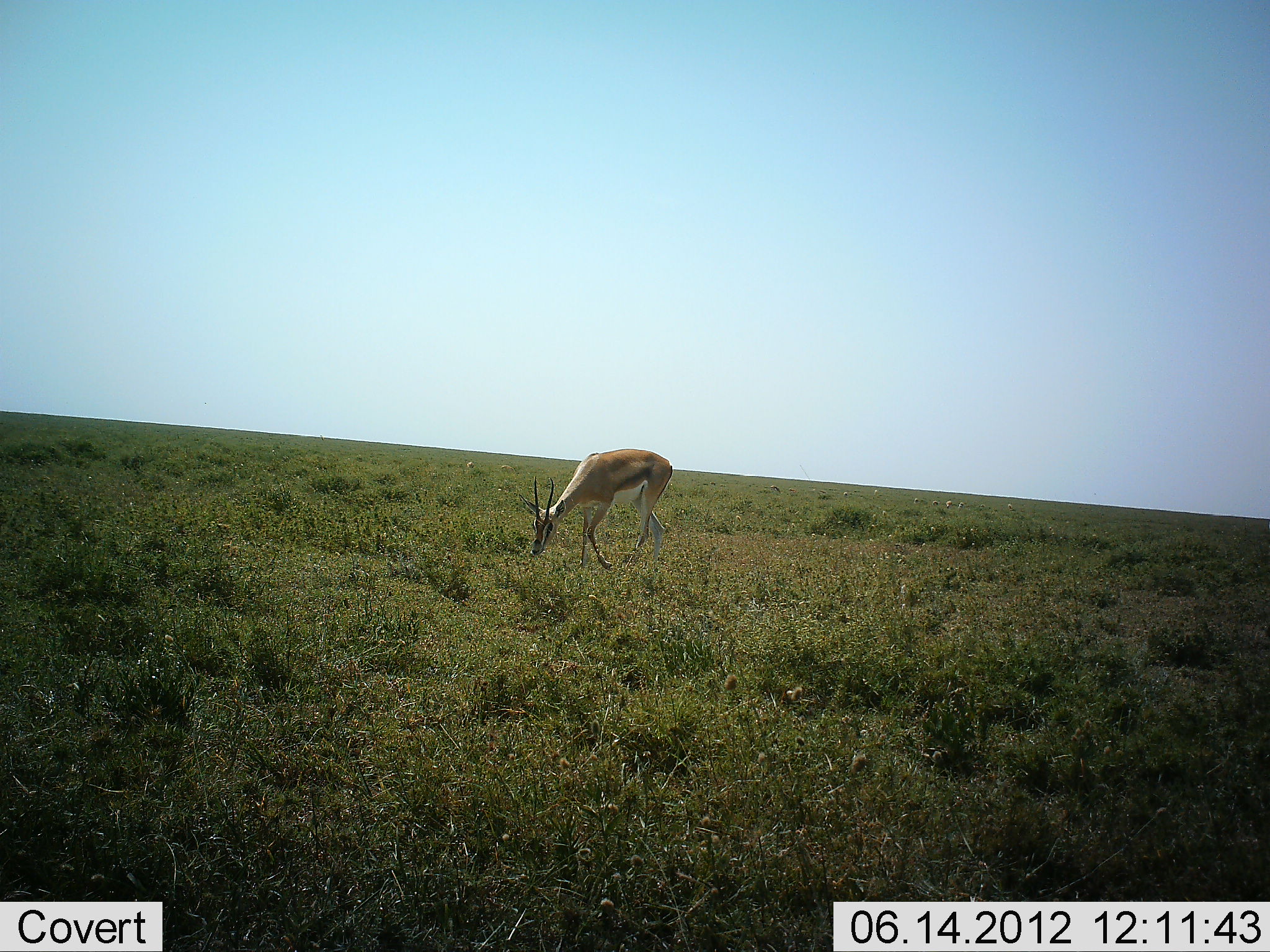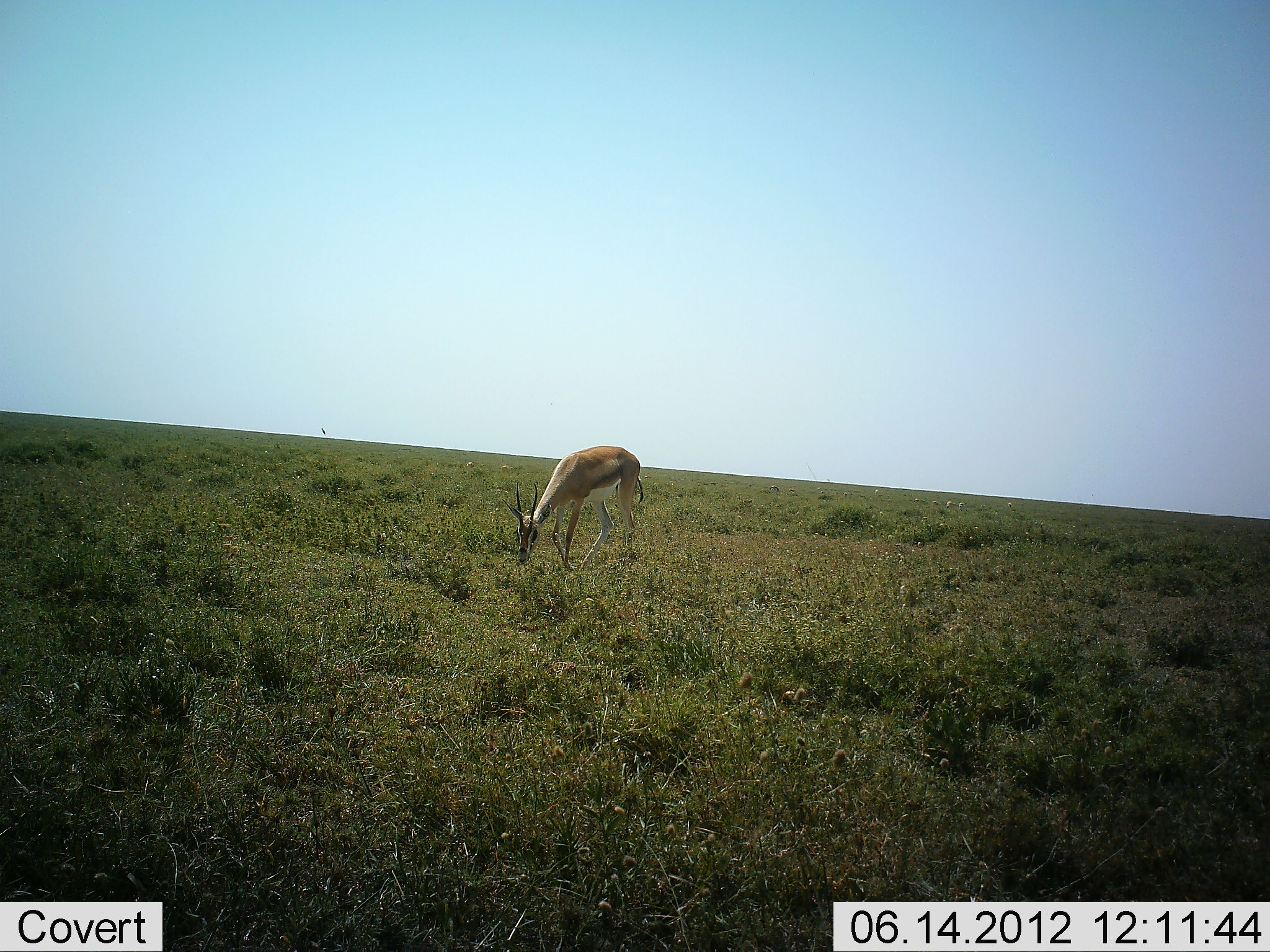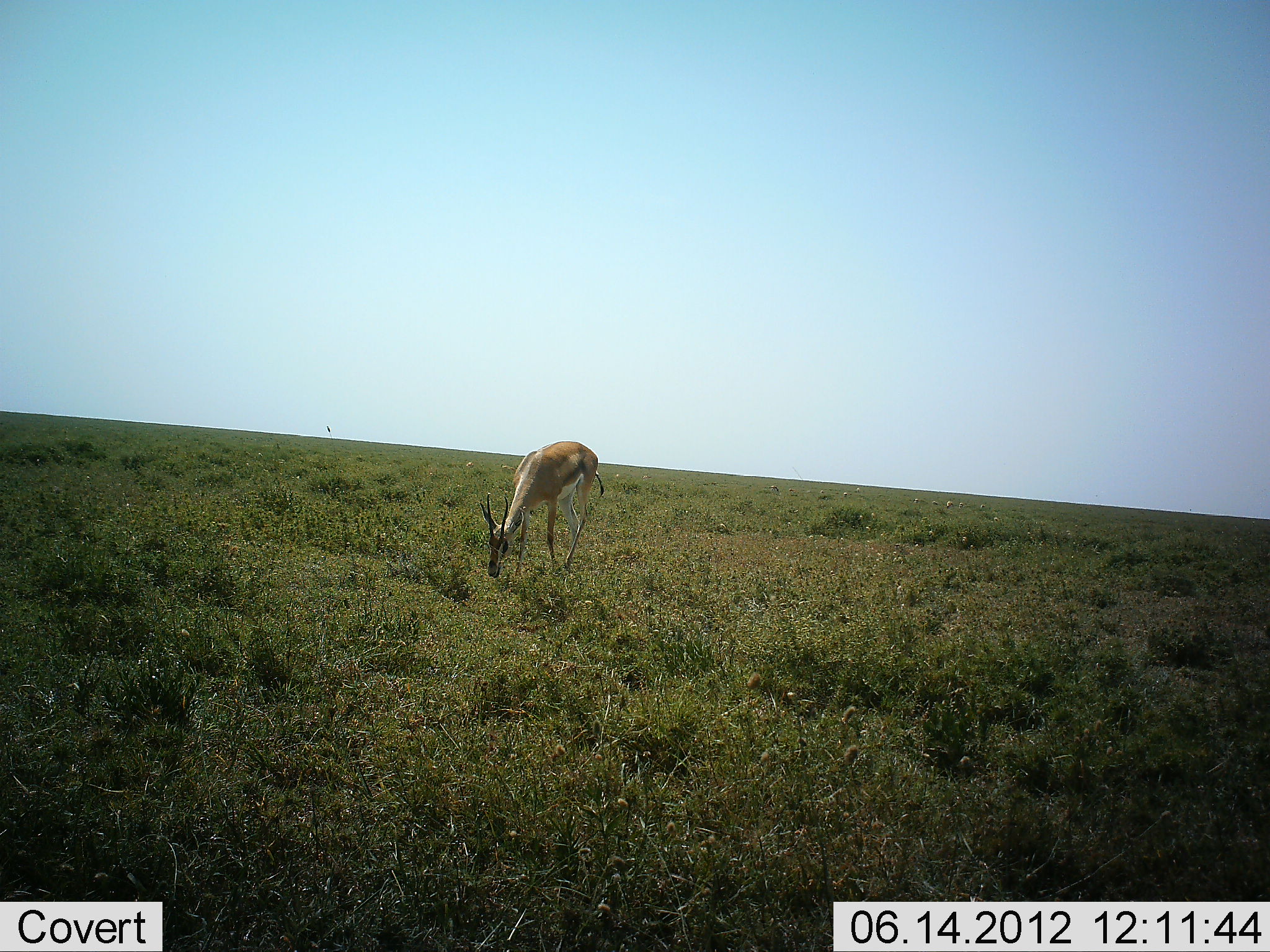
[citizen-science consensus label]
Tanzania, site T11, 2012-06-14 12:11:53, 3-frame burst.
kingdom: Animalia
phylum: Chordata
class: Mammalia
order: Artiodactyla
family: Bovidae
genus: Eudorcas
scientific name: Eudorcas thomsonii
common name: thomson's gazelle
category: gazellethomsons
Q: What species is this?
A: Gazellethomsons (thomson's gazelle) (Eudorcas thomsonii).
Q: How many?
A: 1.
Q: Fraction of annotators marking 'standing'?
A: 10%.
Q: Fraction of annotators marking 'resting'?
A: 0%.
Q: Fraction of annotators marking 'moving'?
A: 10%.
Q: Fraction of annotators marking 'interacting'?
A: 0%.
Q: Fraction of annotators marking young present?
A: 0%.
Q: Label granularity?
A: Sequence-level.